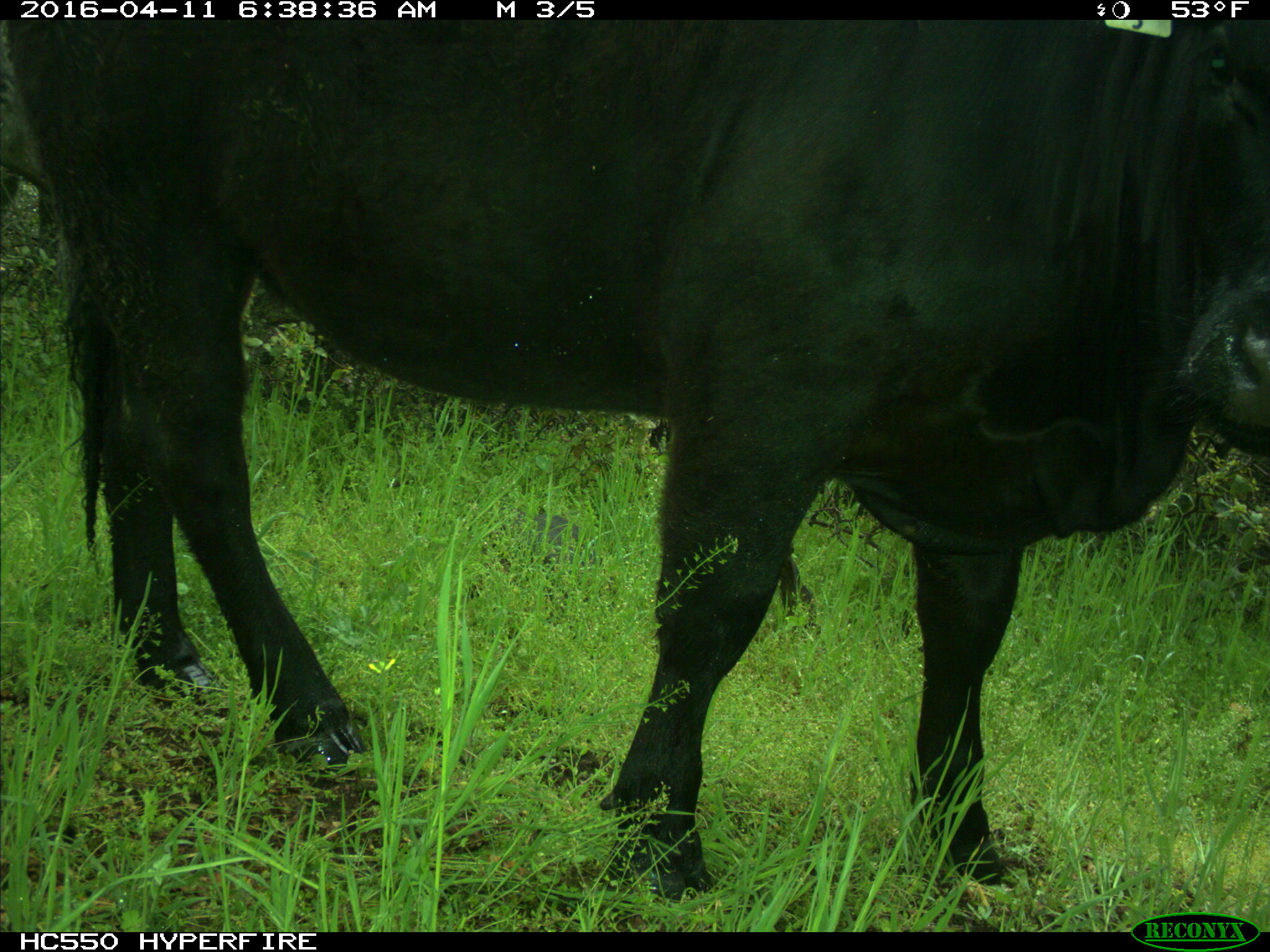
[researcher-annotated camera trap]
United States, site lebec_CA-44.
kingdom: Animalia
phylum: Chordata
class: Mammalia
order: Artiodactyla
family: Bovidae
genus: Bos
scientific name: Bos taurus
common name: domestic cow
Bos taurus (domestic cow).